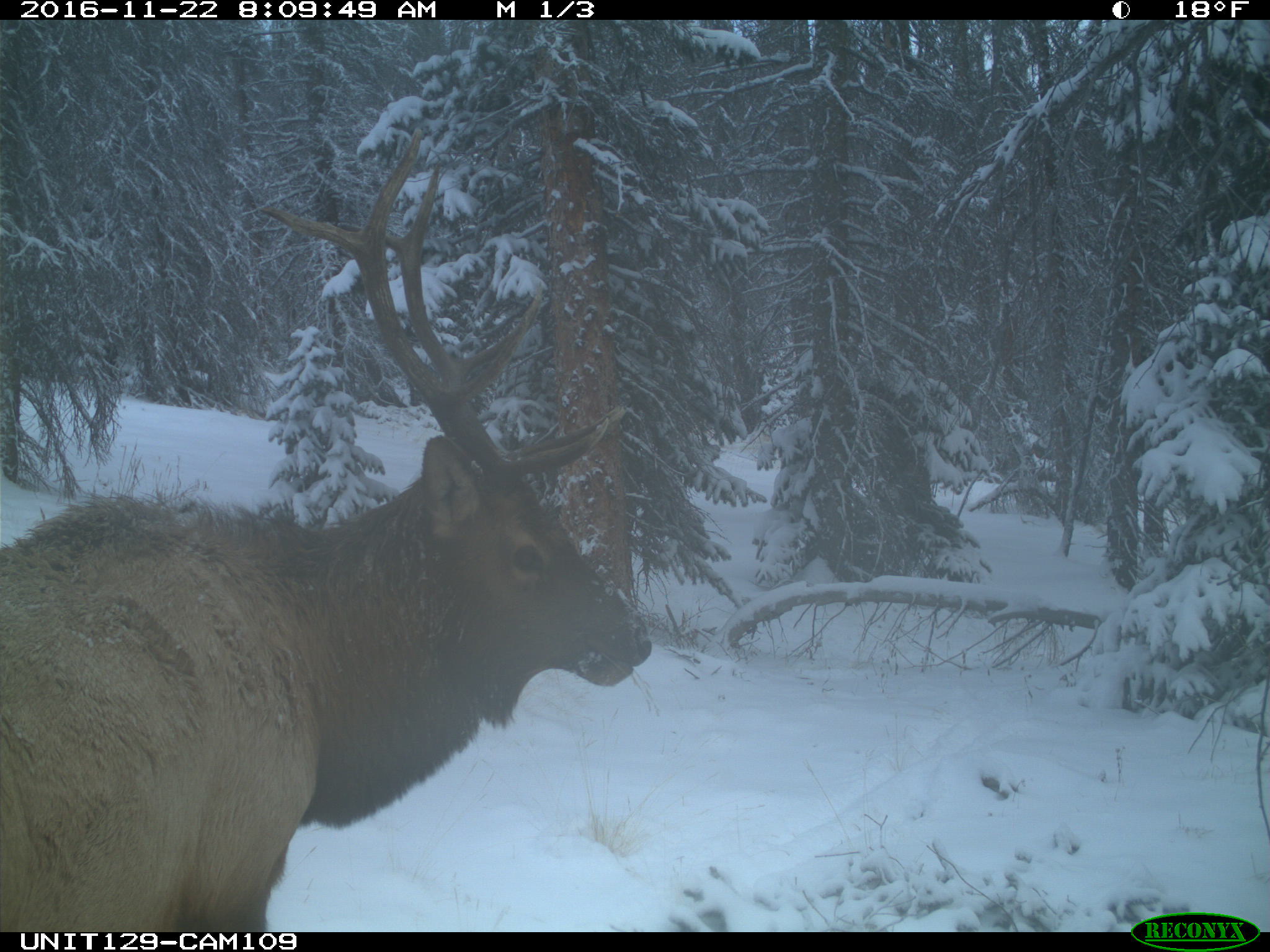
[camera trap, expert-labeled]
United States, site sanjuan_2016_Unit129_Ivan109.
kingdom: Animalia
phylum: Chordata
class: Mammalia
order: Artiodactyla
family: Cervidae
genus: Cervus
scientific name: Cervus elaphus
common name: red deer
Cervus elaphus (red deer).